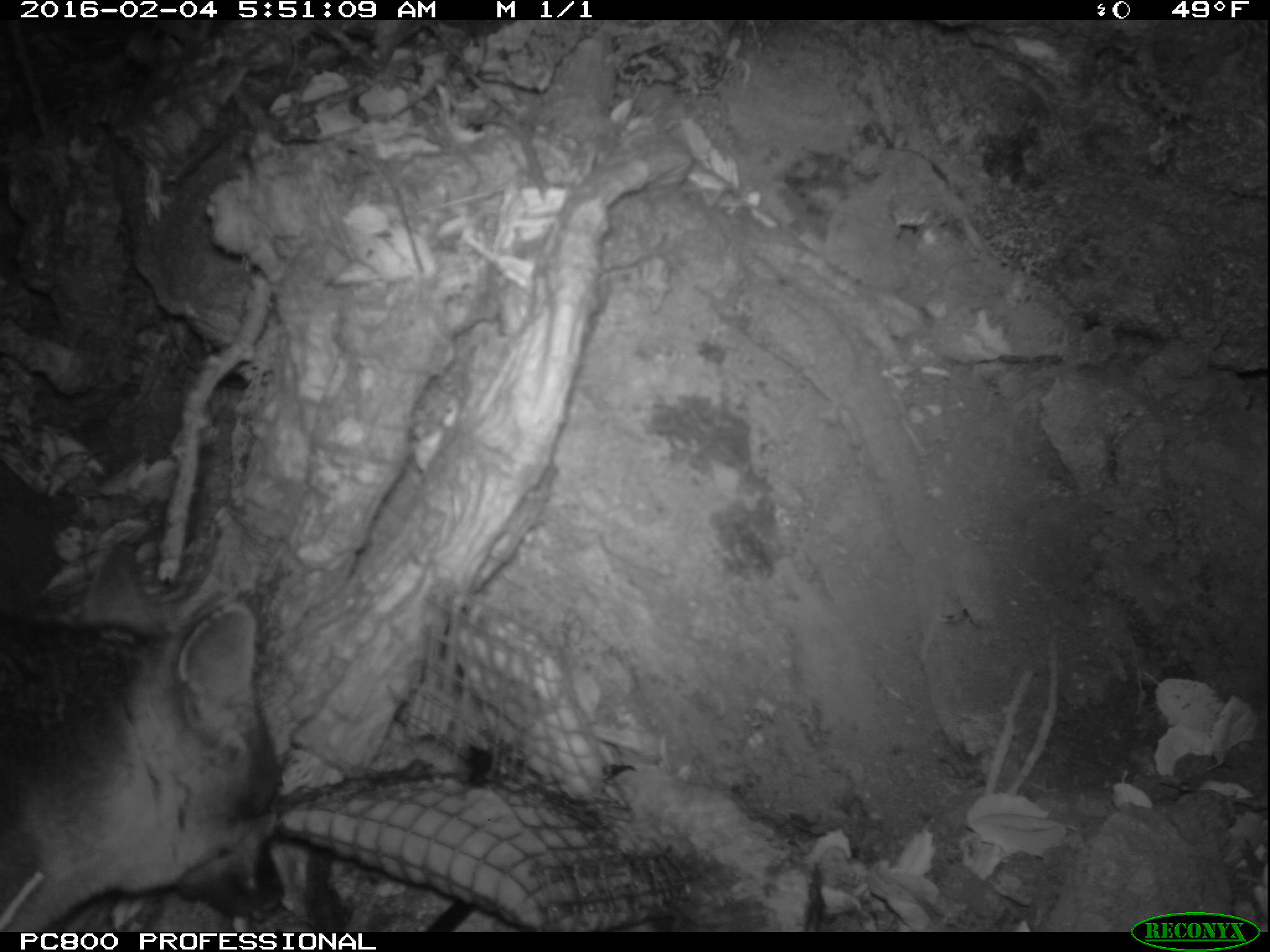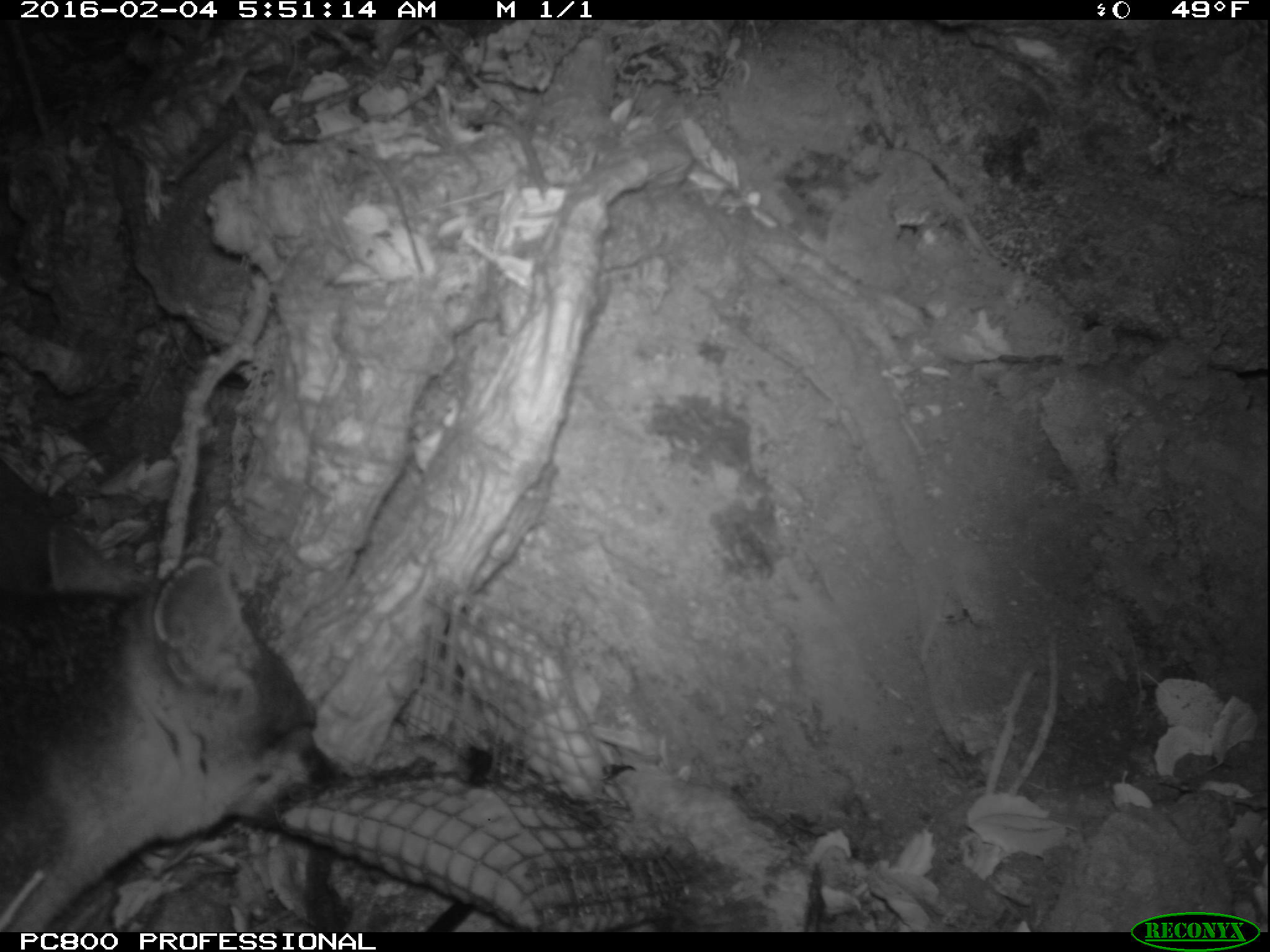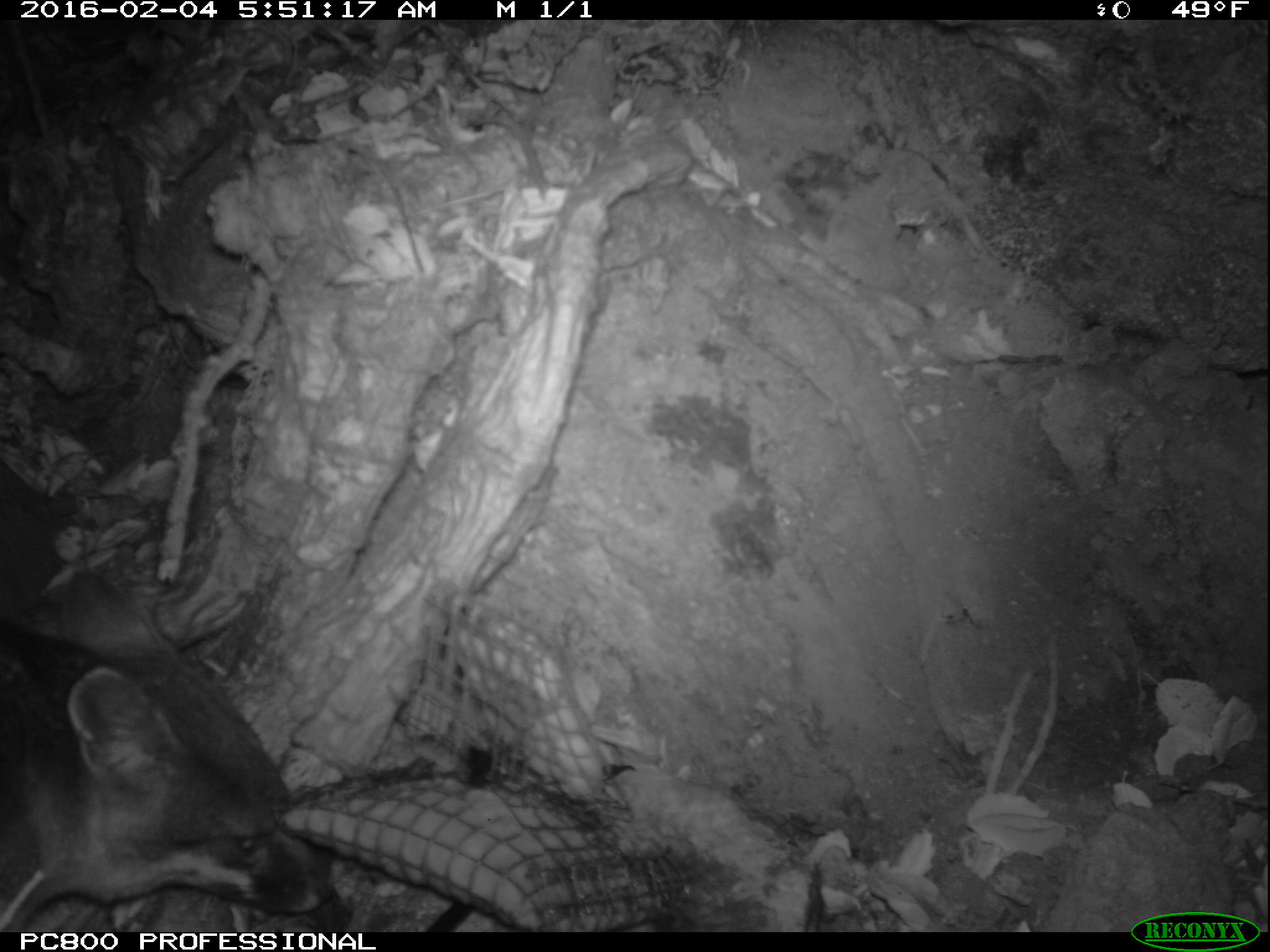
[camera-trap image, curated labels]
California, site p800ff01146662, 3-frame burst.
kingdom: Animalia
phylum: Chordata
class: Mammalia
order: Carnivora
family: Canidae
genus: Urocyon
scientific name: Urocyon littoralis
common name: island fox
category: fox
Fox (island fox) (Urocyon littoralis).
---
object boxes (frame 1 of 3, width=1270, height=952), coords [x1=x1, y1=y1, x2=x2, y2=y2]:
fox: [x1=0, y1=541, x2=285, y2=932]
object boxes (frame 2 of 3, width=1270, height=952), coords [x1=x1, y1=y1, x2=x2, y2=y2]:
fox: [x1=0, y1=524, x2=351, y2=930]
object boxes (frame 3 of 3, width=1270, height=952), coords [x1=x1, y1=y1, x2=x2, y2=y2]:
fox: [x1=0, y1=570, x2=337, y2=929]